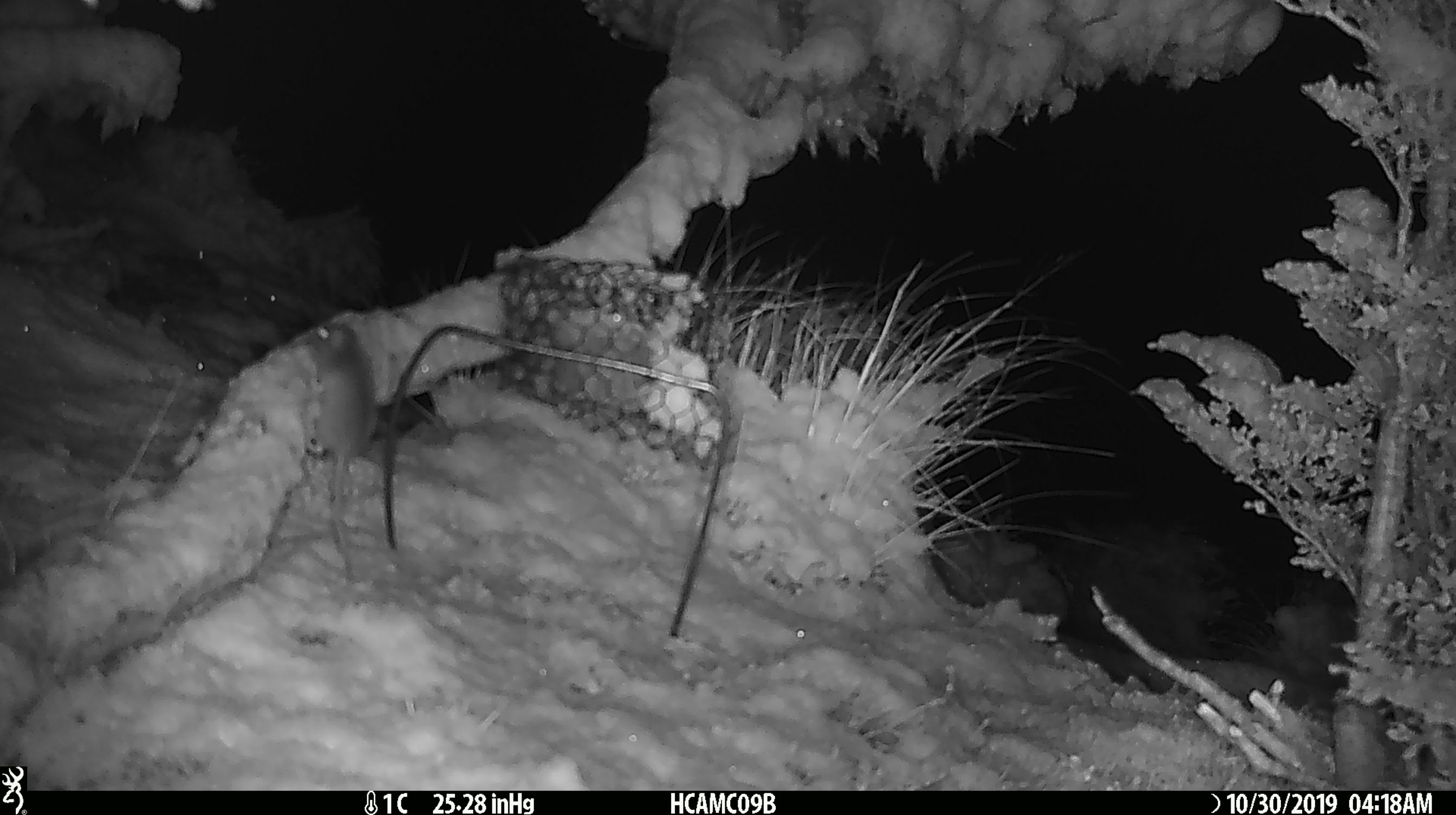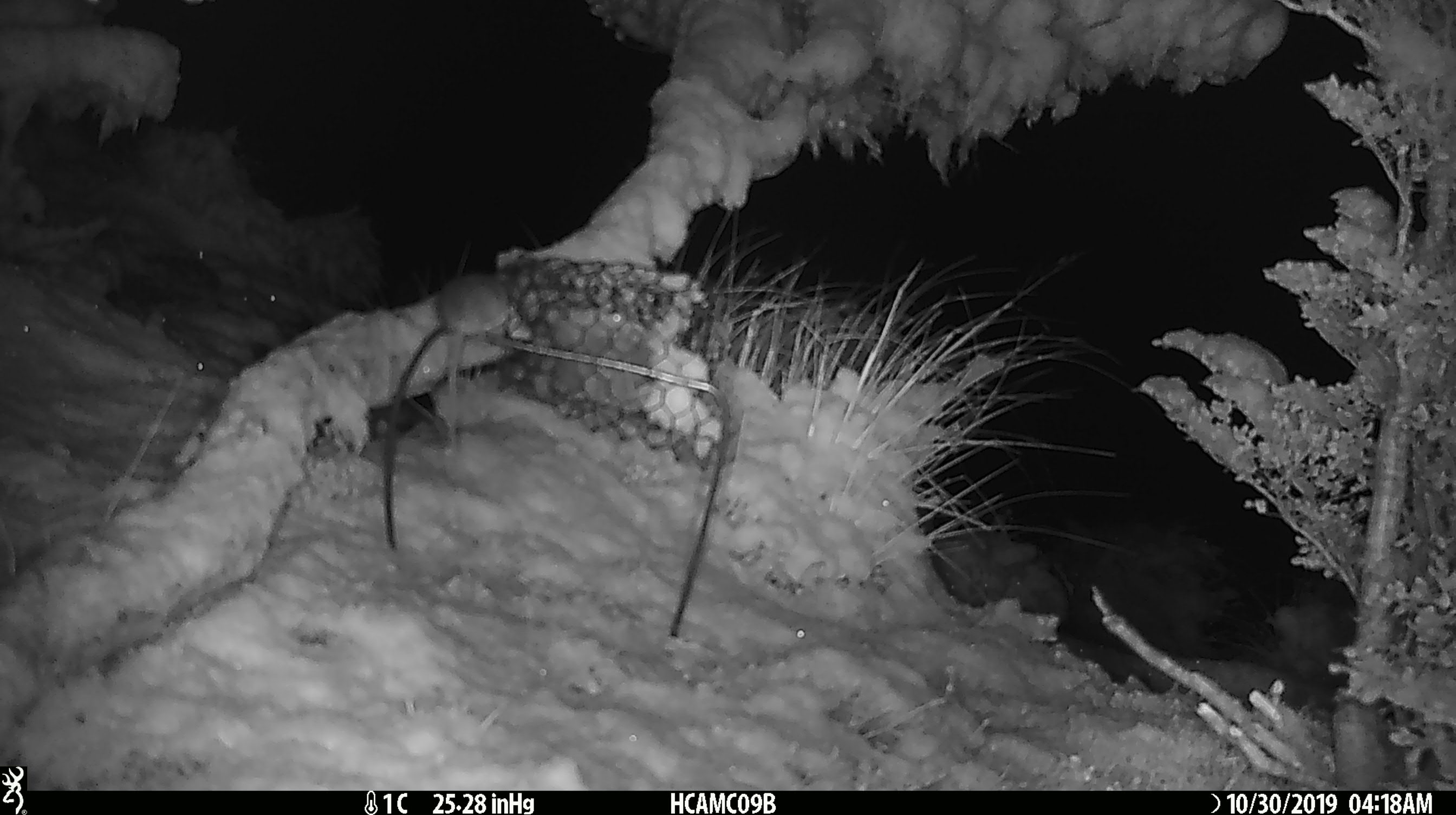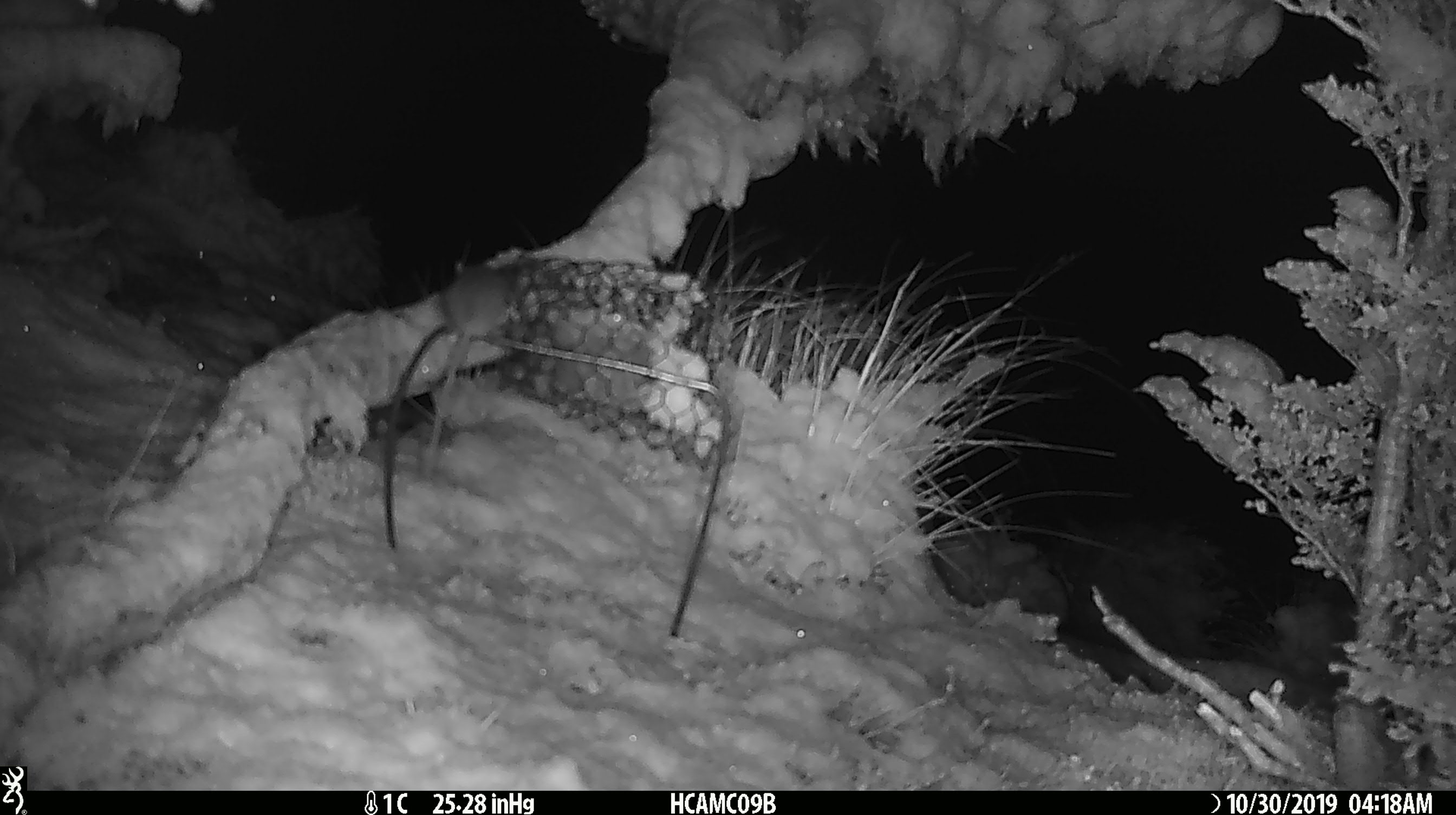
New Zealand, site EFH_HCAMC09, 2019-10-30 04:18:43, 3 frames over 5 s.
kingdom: Animalia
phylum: Chordata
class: Mammalia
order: Rodentia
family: Muridae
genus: Mus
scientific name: Mus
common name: mouse